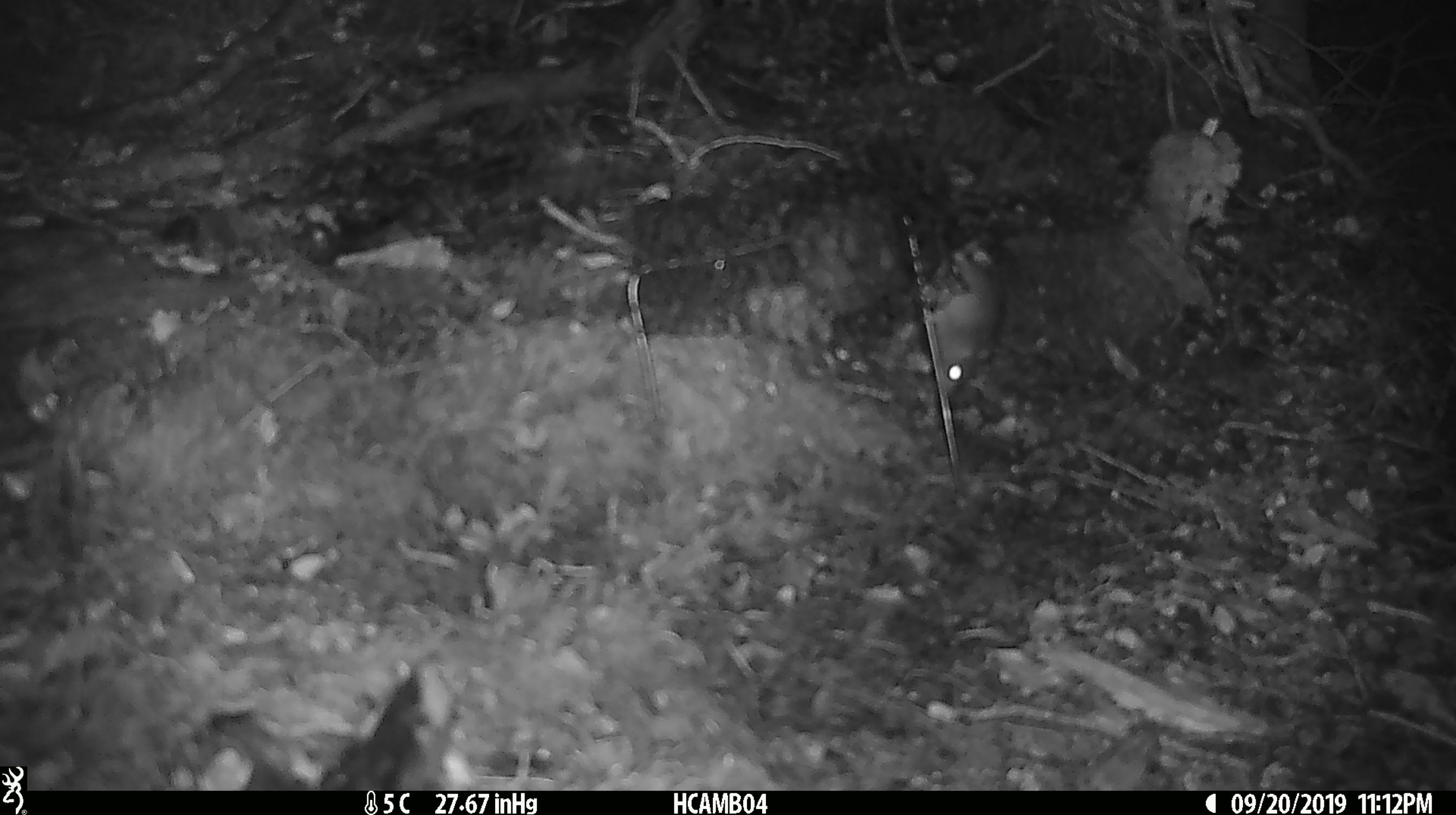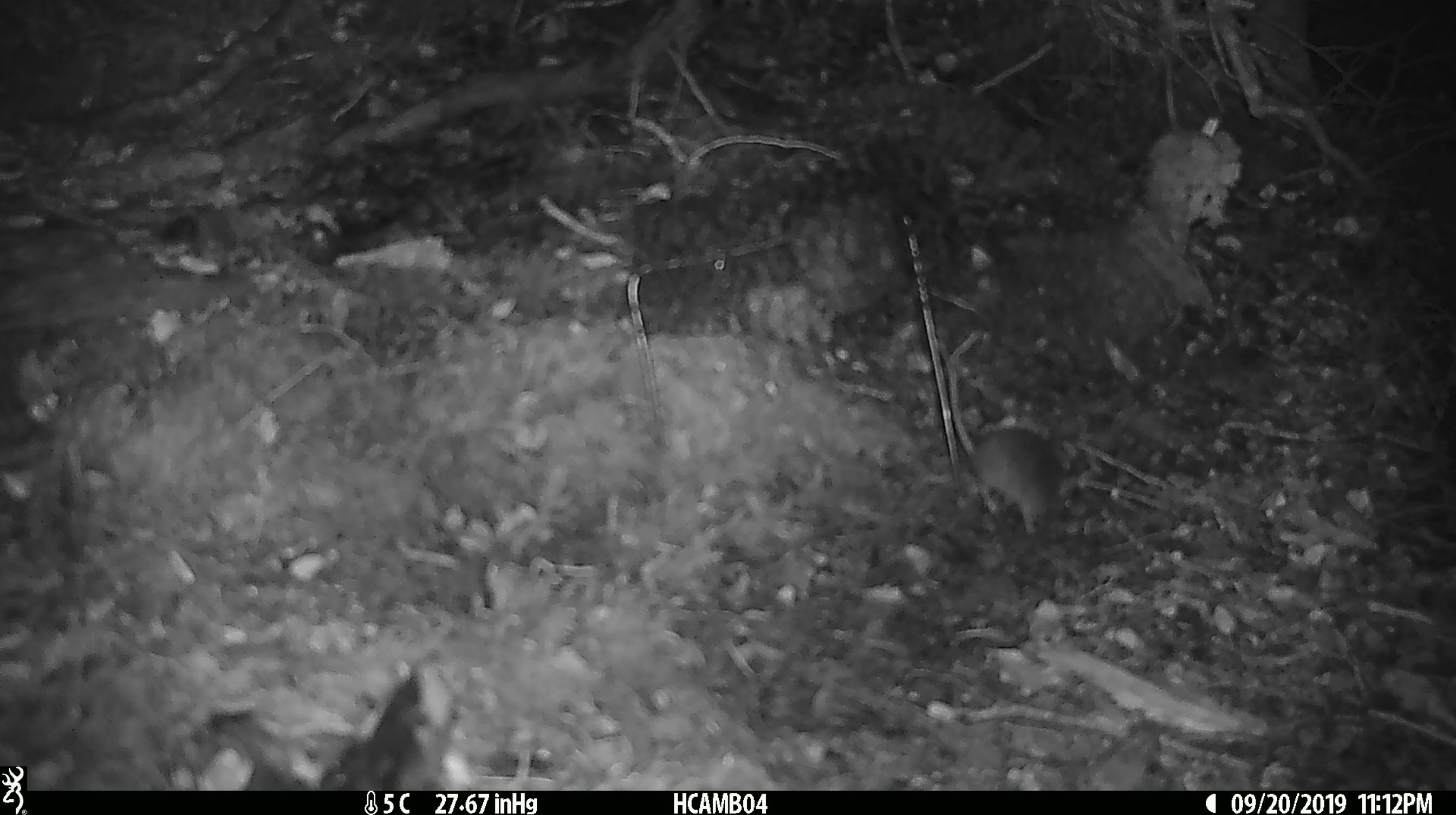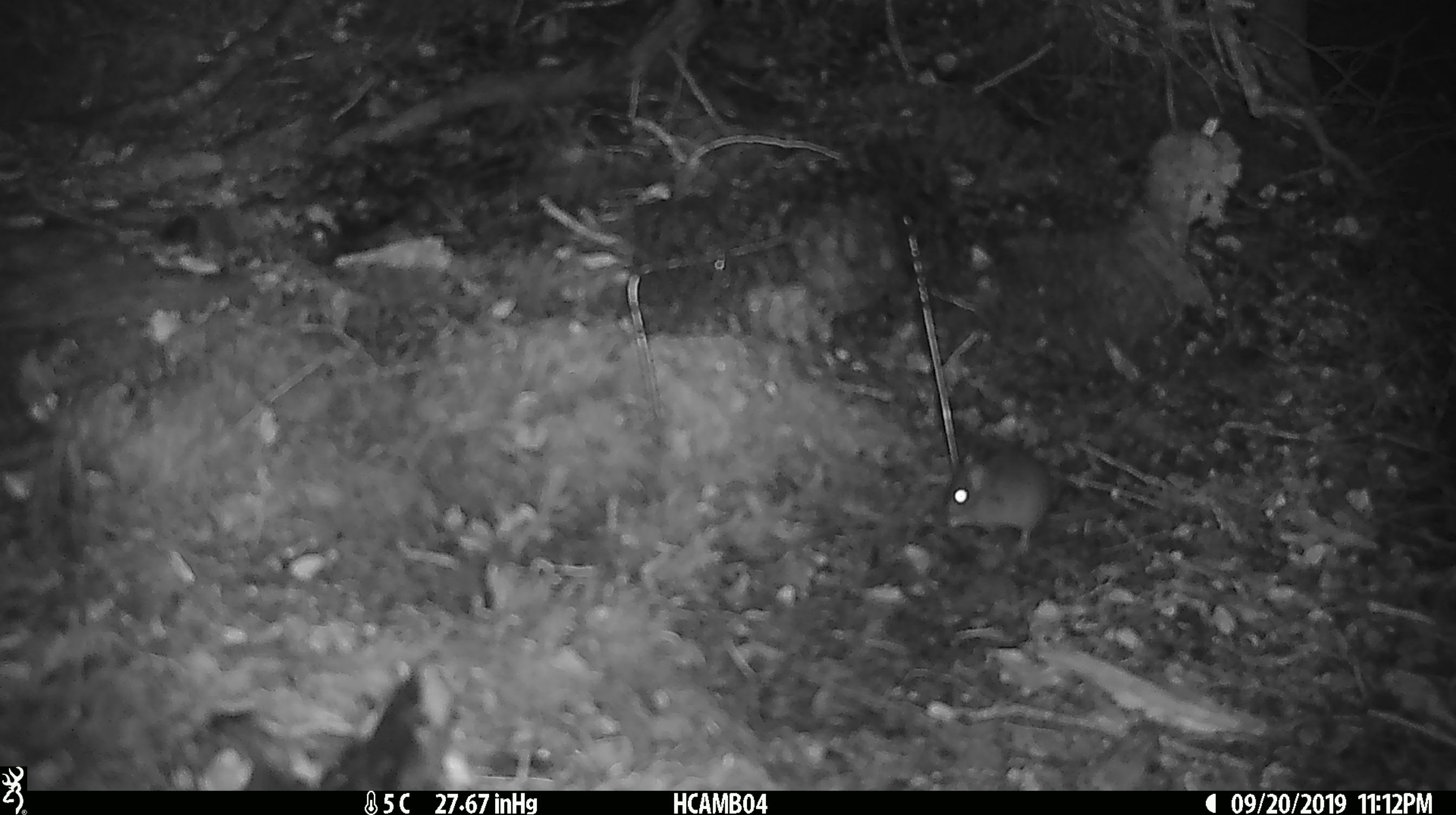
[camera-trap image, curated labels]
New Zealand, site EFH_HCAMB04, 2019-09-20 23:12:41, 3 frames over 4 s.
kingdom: Animalia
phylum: Chordata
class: Mammalia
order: Rodentia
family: Muridae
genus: Mus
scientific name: Mus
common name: mouse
Mouse (Mus).